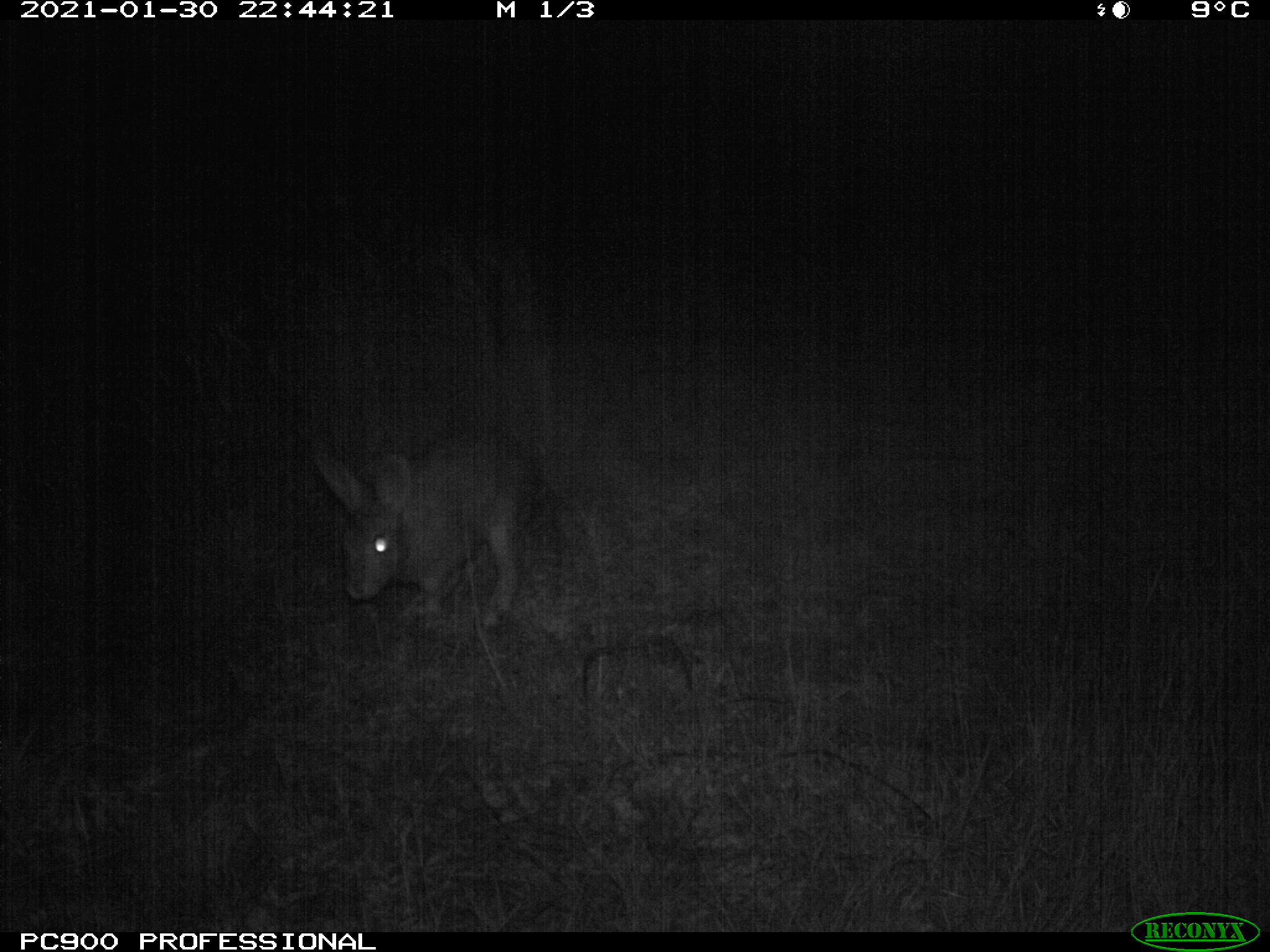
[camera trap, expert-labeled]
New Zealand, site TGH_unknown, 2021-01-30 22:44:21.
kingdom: Animalia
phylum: Chordata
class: Mammalia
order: Lagomorpha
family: Leporidae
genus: Oryctolagus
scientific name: Oryctolagus cuniculus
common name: european rabbit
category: rabbit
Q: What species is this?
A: Rabbit (european rabbit) (Oryctolagus cuniculus).